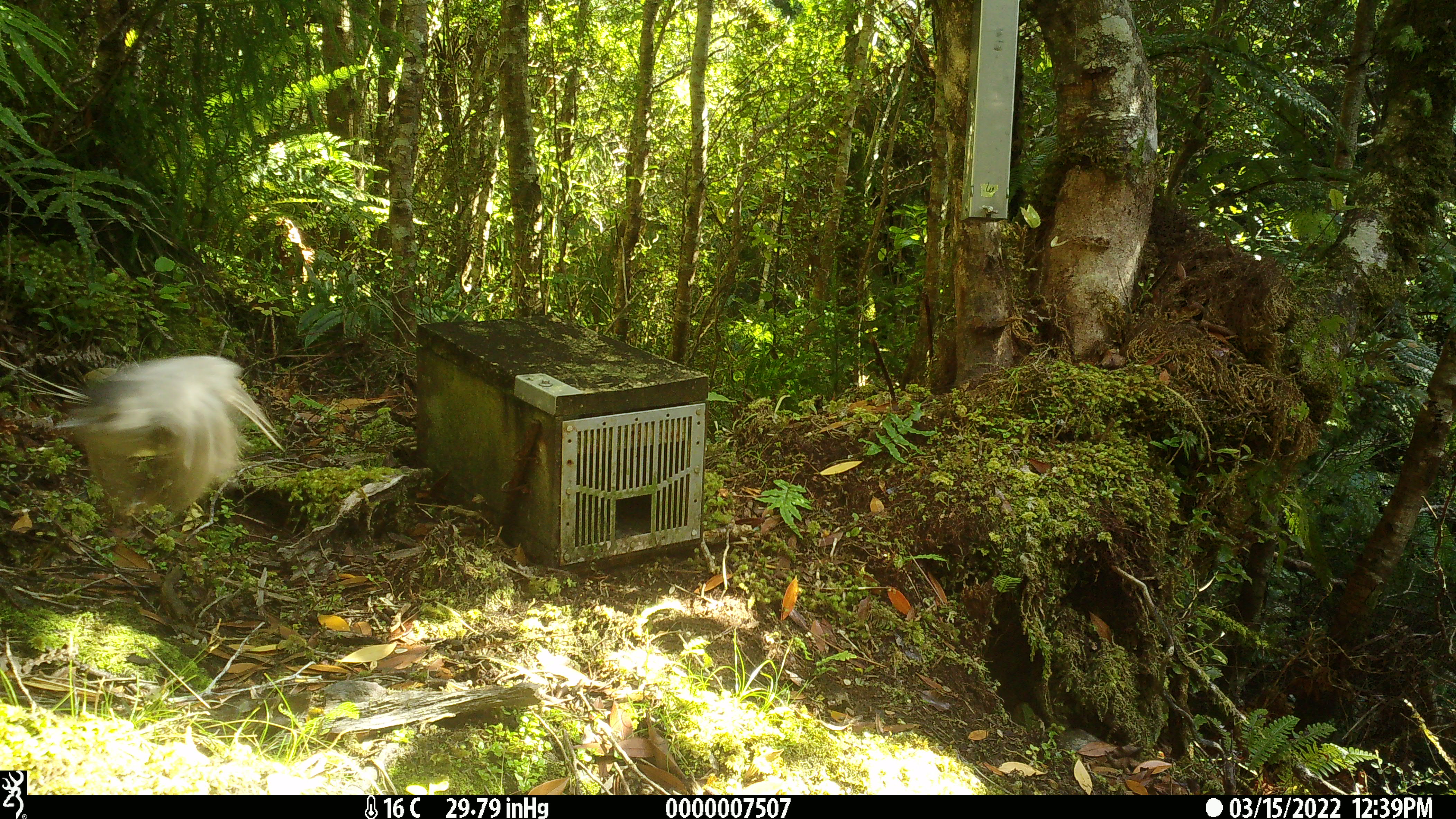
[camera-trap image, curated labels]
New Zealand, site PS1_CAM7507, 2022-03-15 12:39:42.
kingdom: Animalia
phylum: Chordata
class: Aves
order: Passeriformes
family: Petroicidae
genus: Petroica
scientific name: Petroica australis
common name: new zealand robin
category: robin